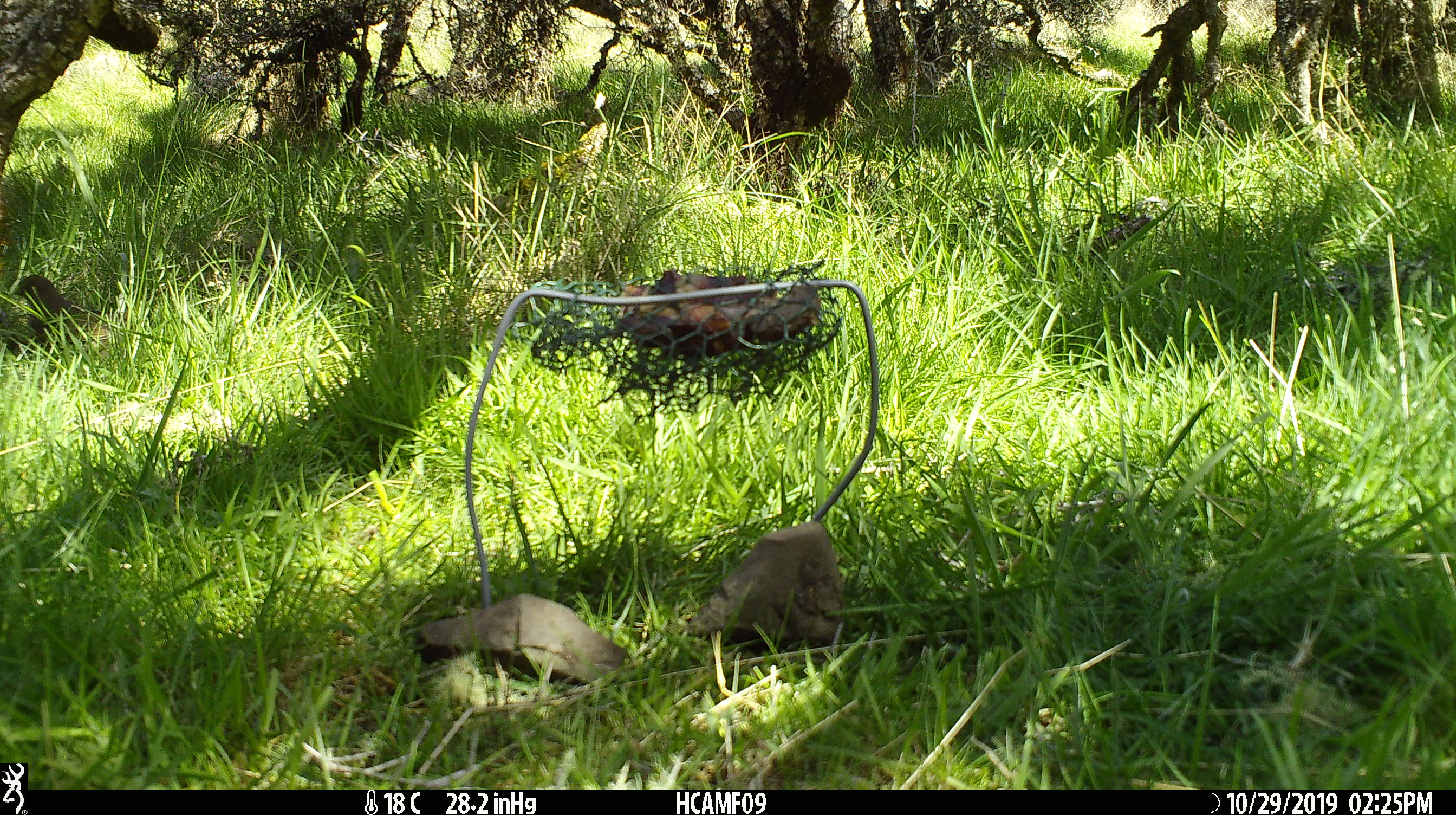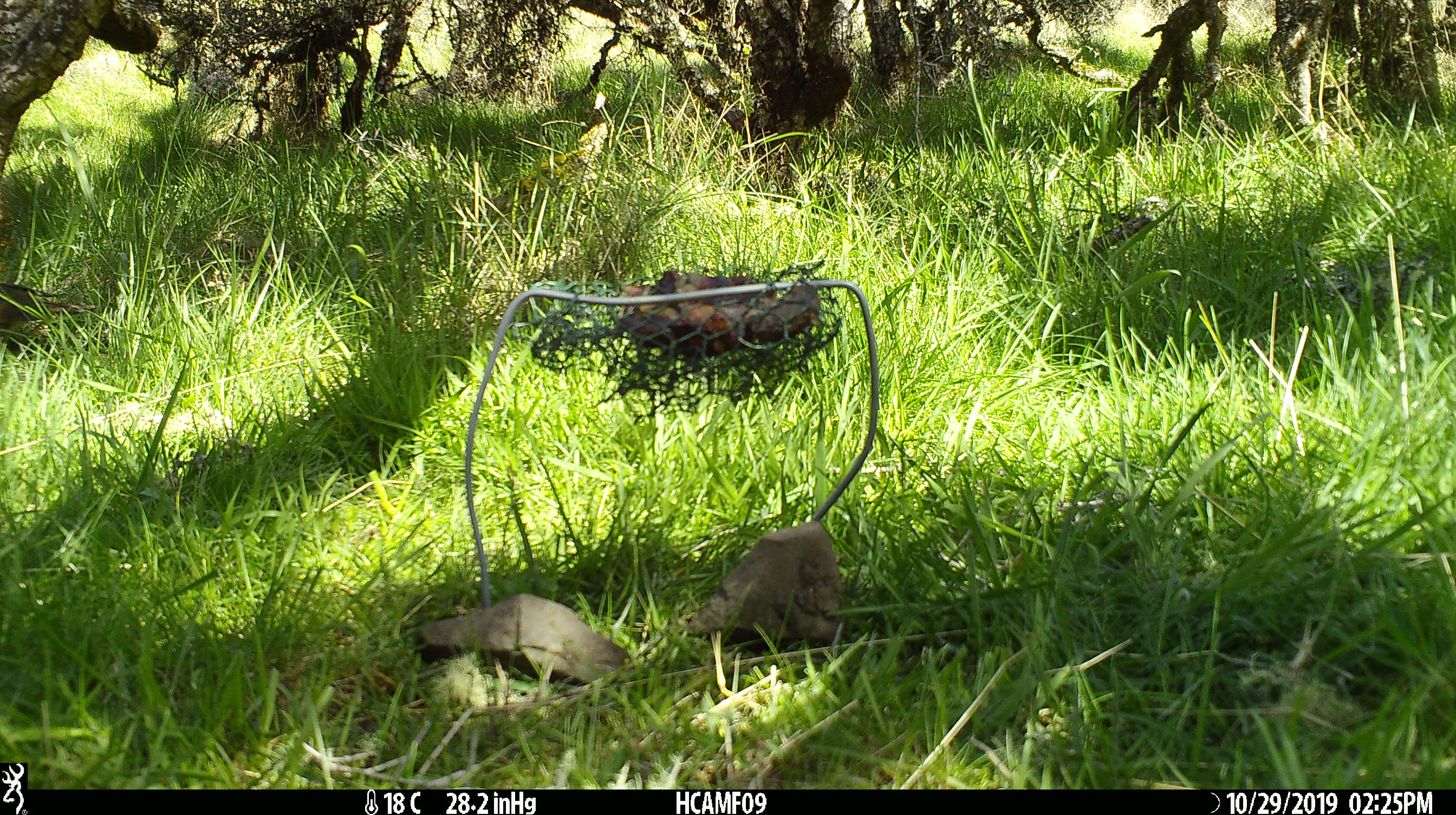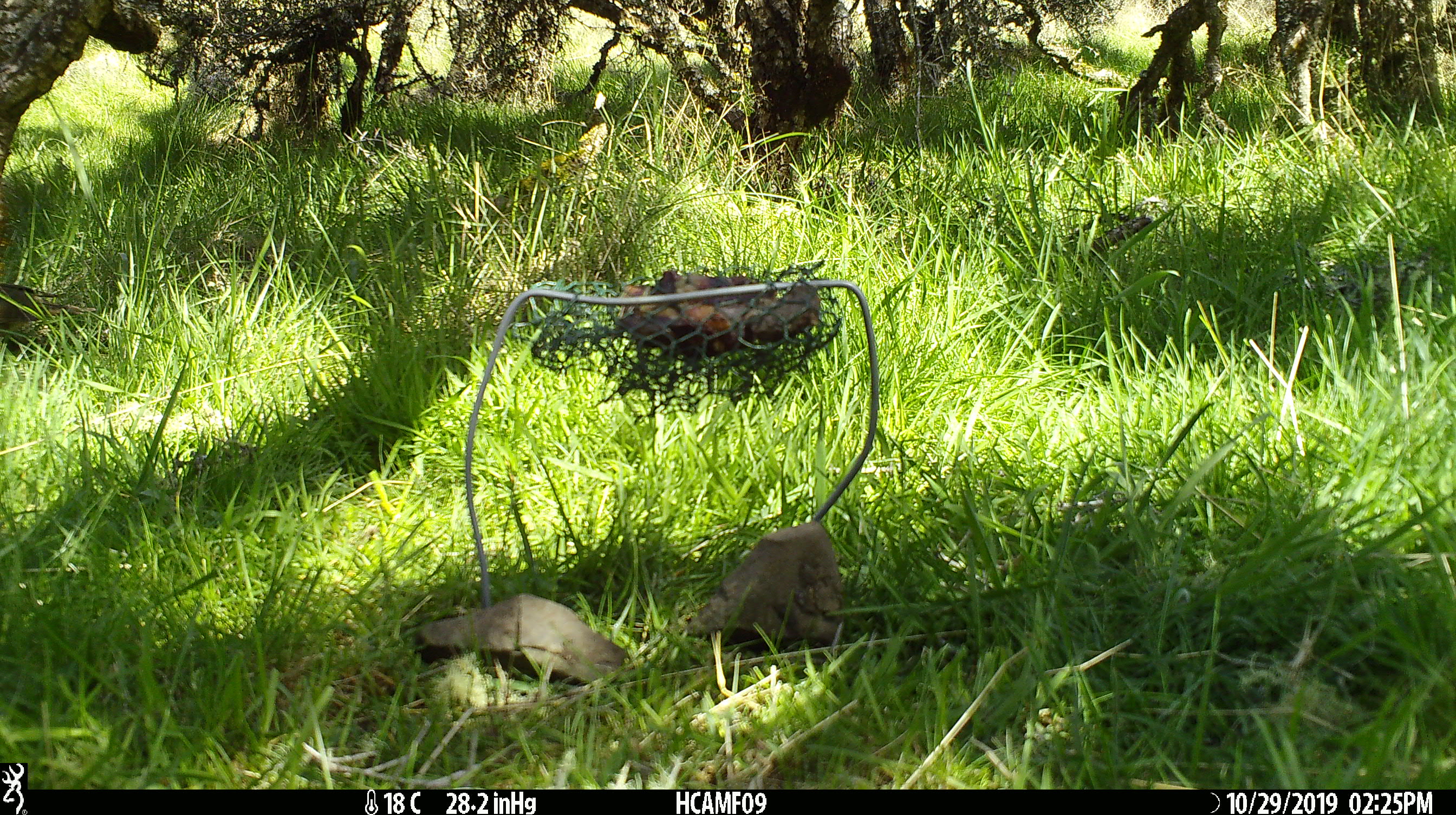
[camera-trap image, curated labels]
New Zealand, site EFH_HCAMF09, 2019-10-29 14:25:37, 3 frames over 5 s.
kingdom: Animalia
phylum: Chordata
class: Aves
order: Passeriformes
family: Turdidae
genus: Turdus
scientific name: Turdus philomelos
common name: song thrush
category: thrush